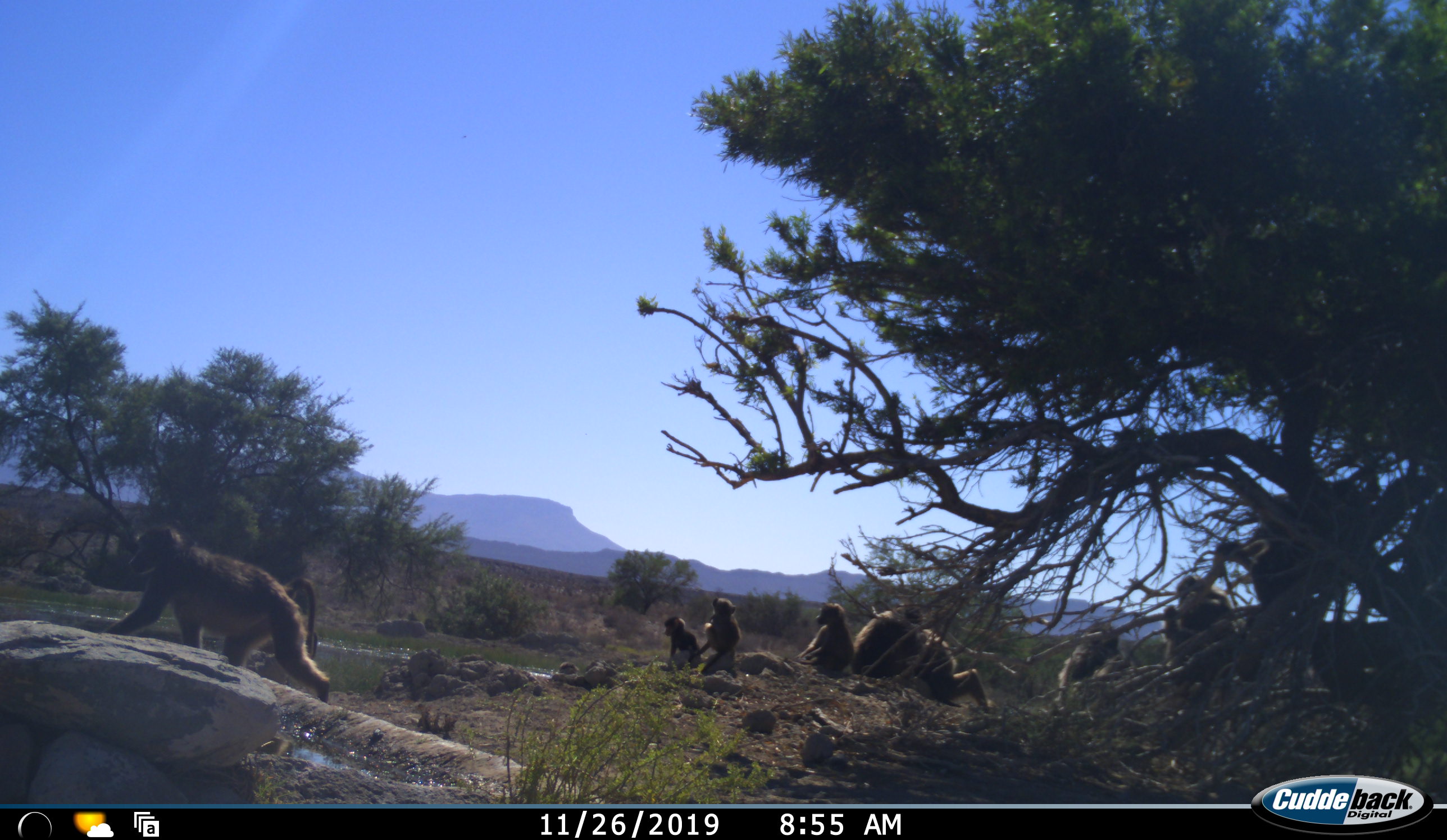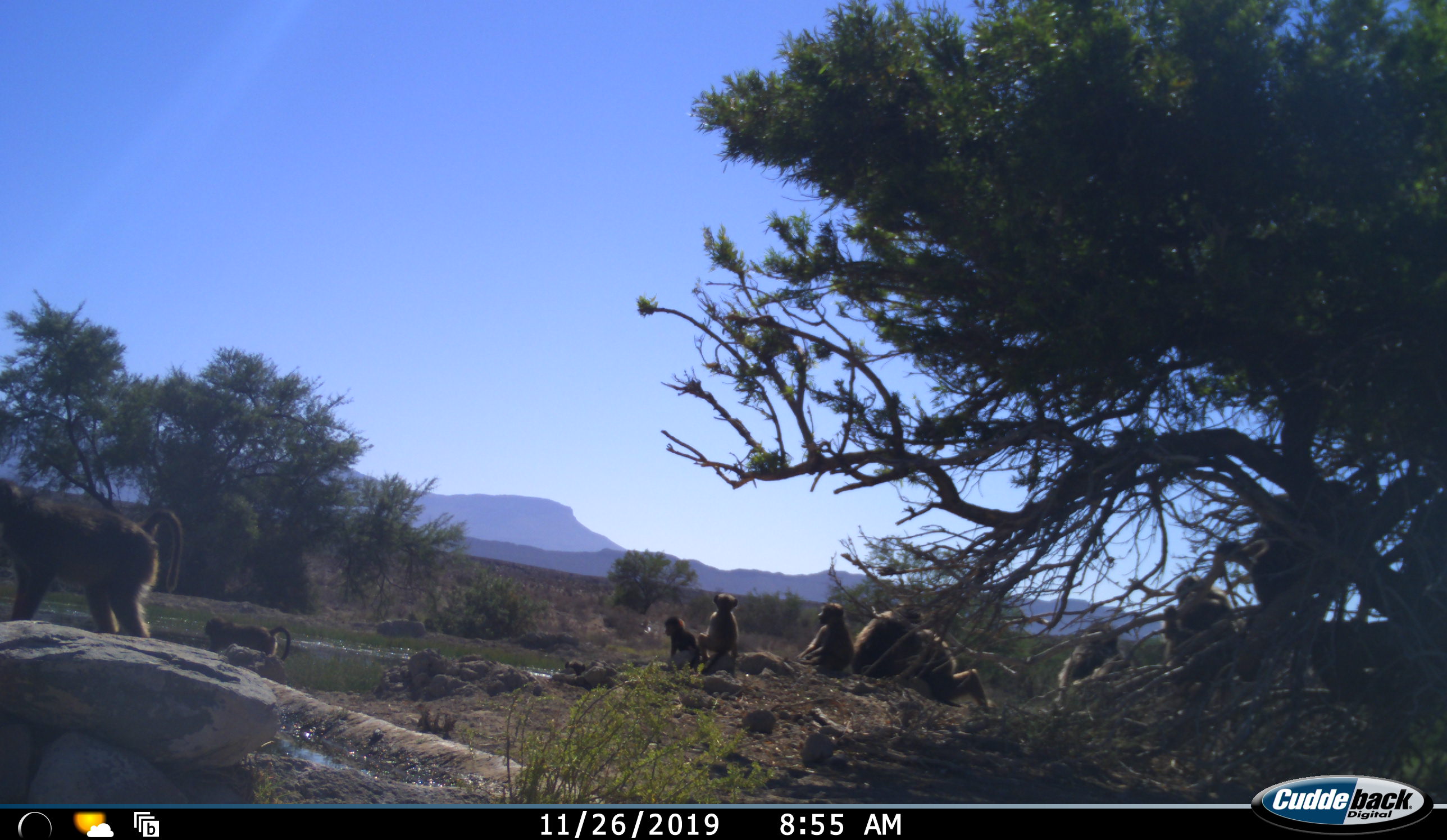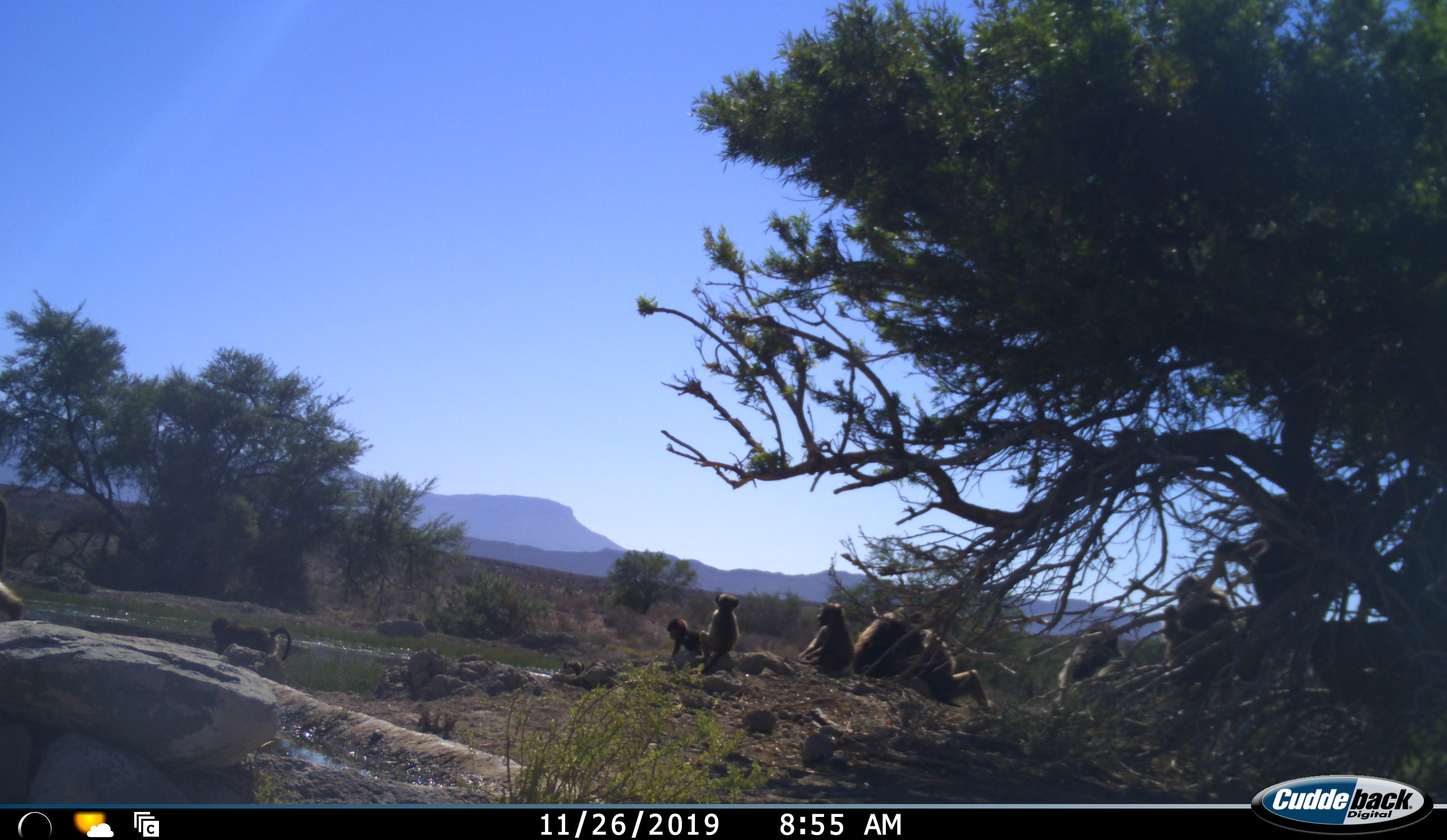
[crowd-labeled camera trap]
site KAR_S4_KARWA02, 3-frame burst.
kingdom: Animalia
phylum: Chordata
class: Mammalia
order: Primates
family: Cercopithecidae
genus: Papio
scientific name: Papio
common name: baboon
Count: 11-50.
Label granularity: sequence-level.